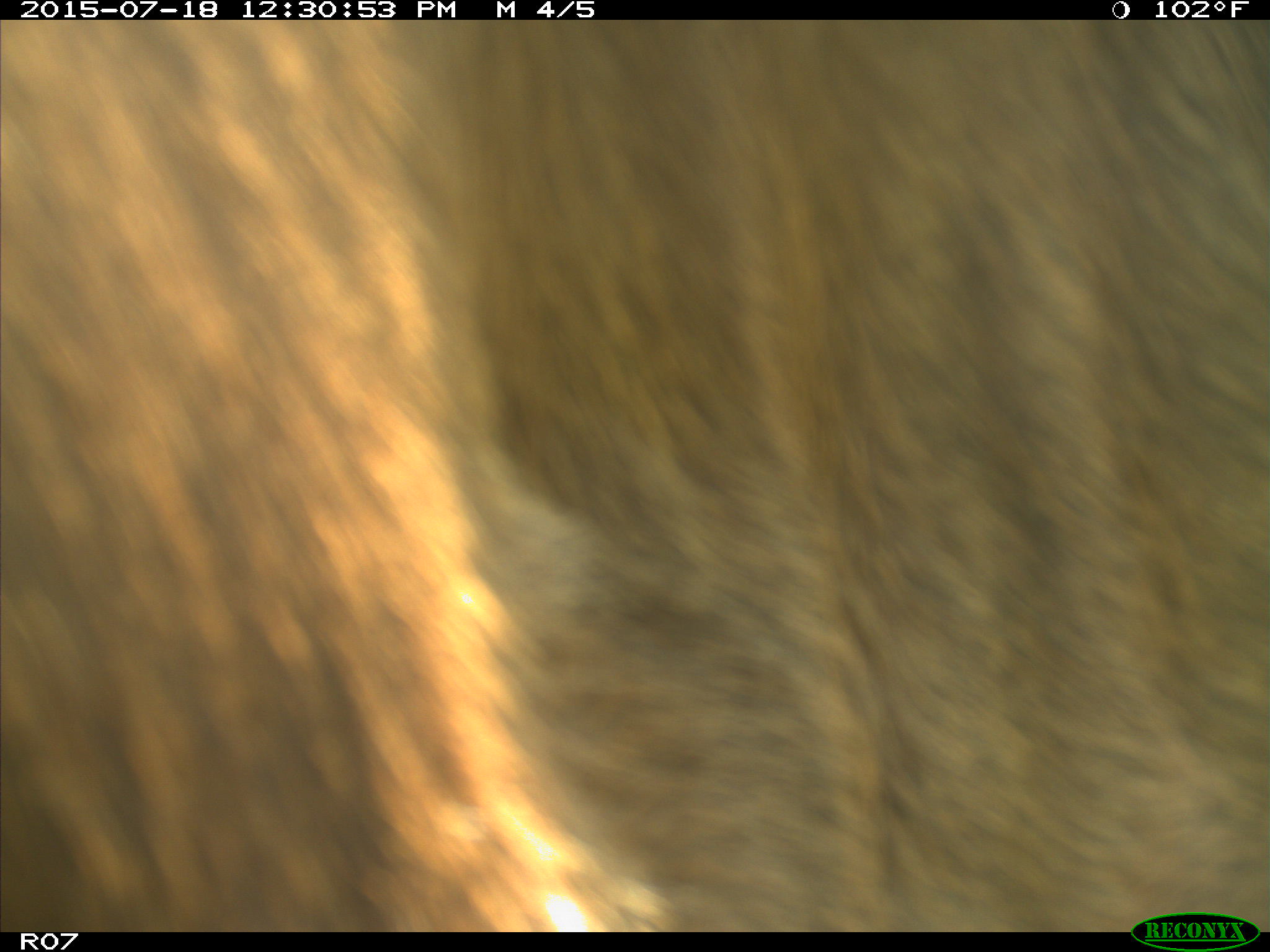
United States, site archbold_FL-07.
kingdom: Animalia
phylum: Chordata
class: Mammalia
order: Artiodactyla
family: Bovidae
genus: Bos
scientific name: Bos taurus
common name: domestic cow